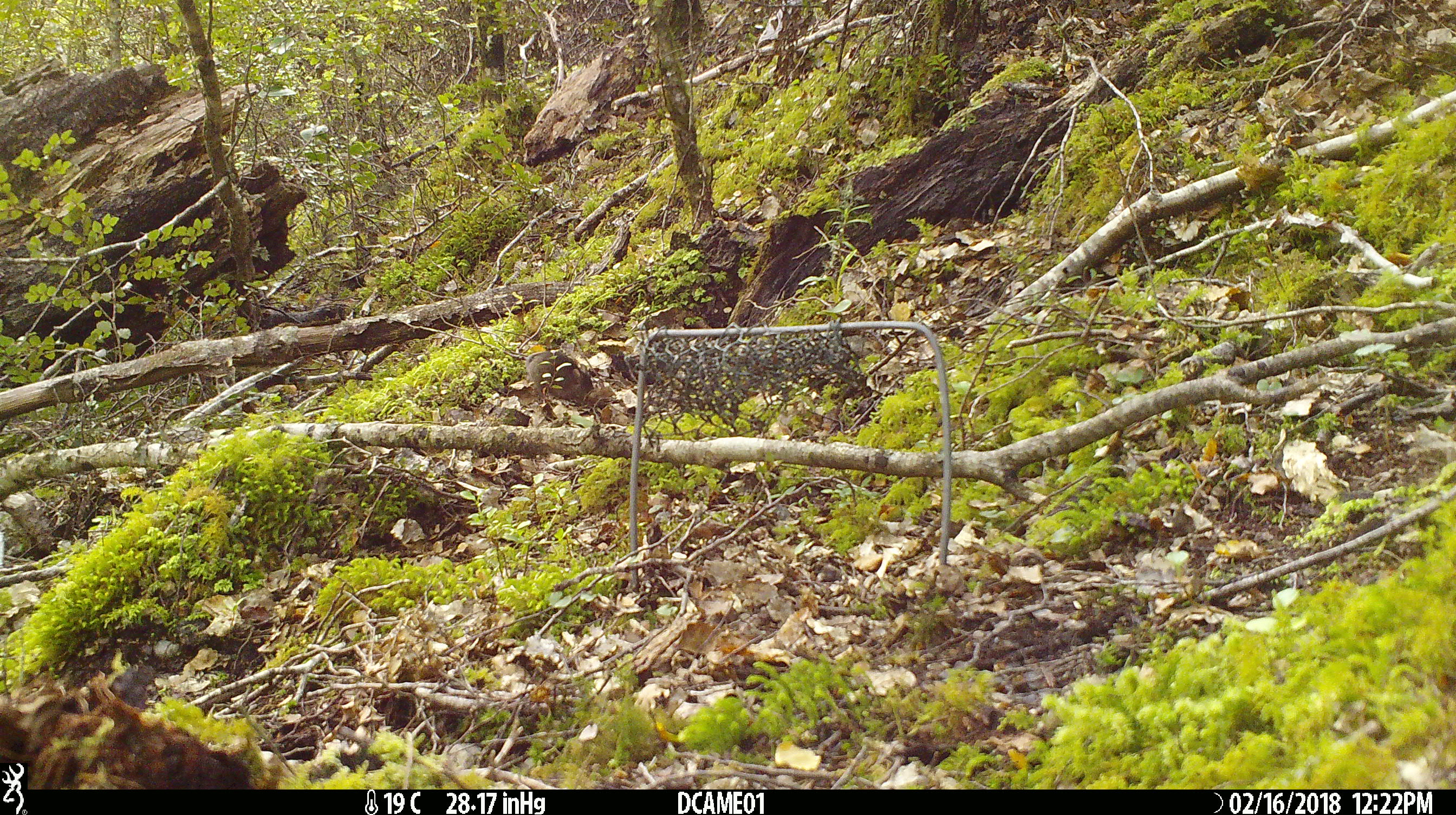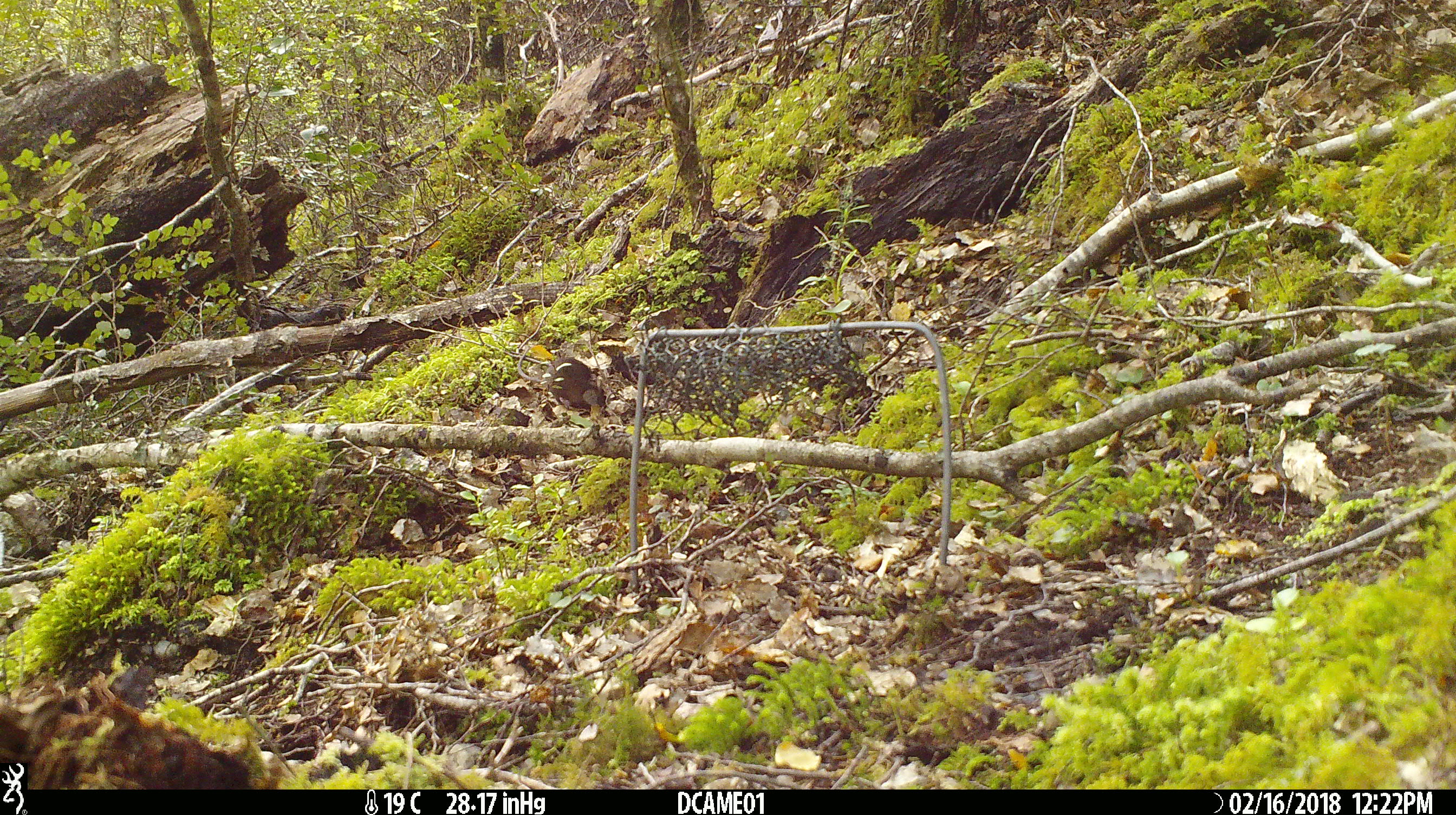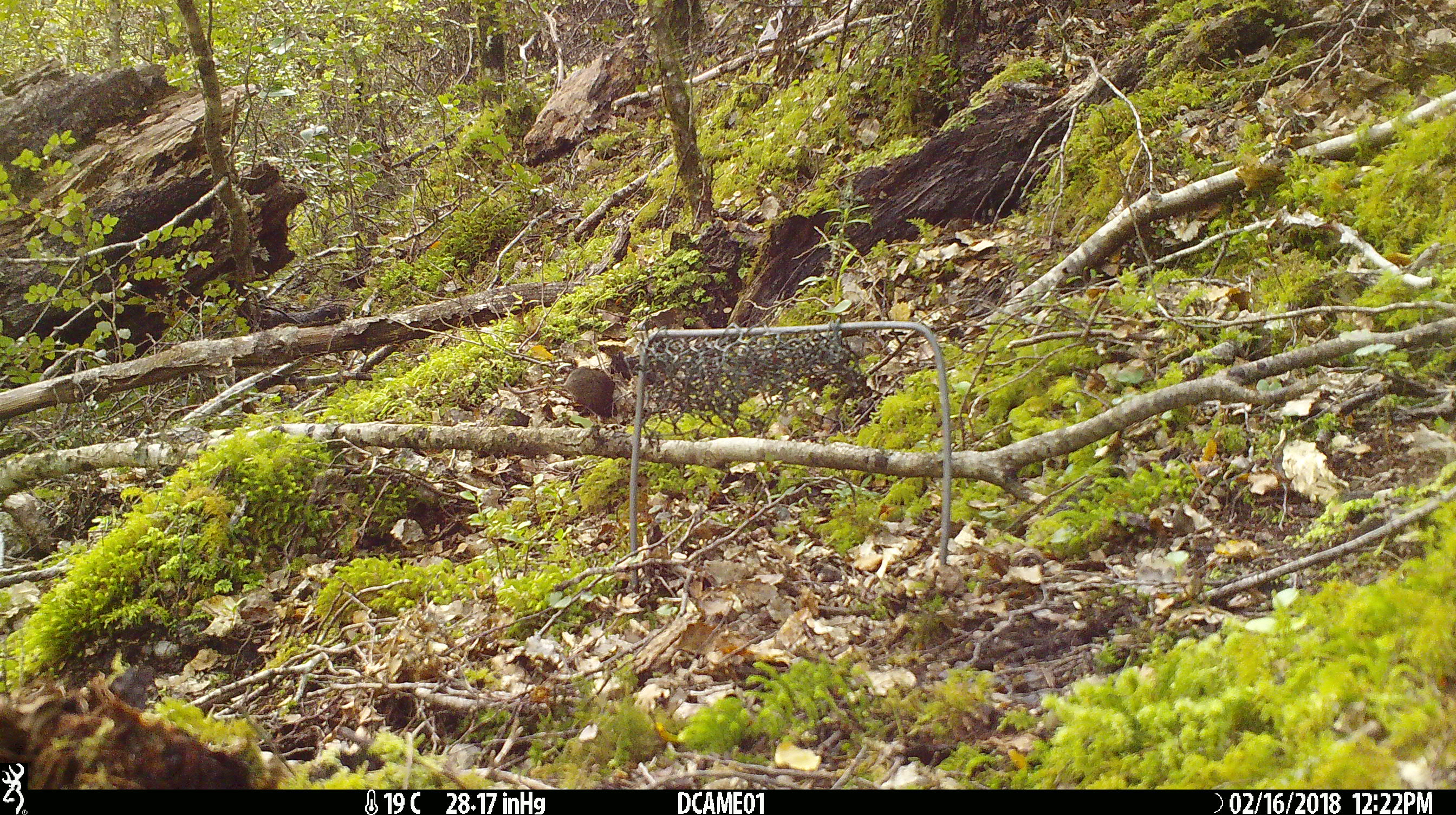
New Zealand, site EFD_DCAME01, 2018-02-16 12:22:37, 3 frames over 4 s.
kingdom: Animalia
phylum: Chordata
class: Mammalia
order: Rodentia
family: Muridae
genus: Mus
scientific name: Mus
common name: mouse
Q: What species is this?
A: Mouse (Mus).